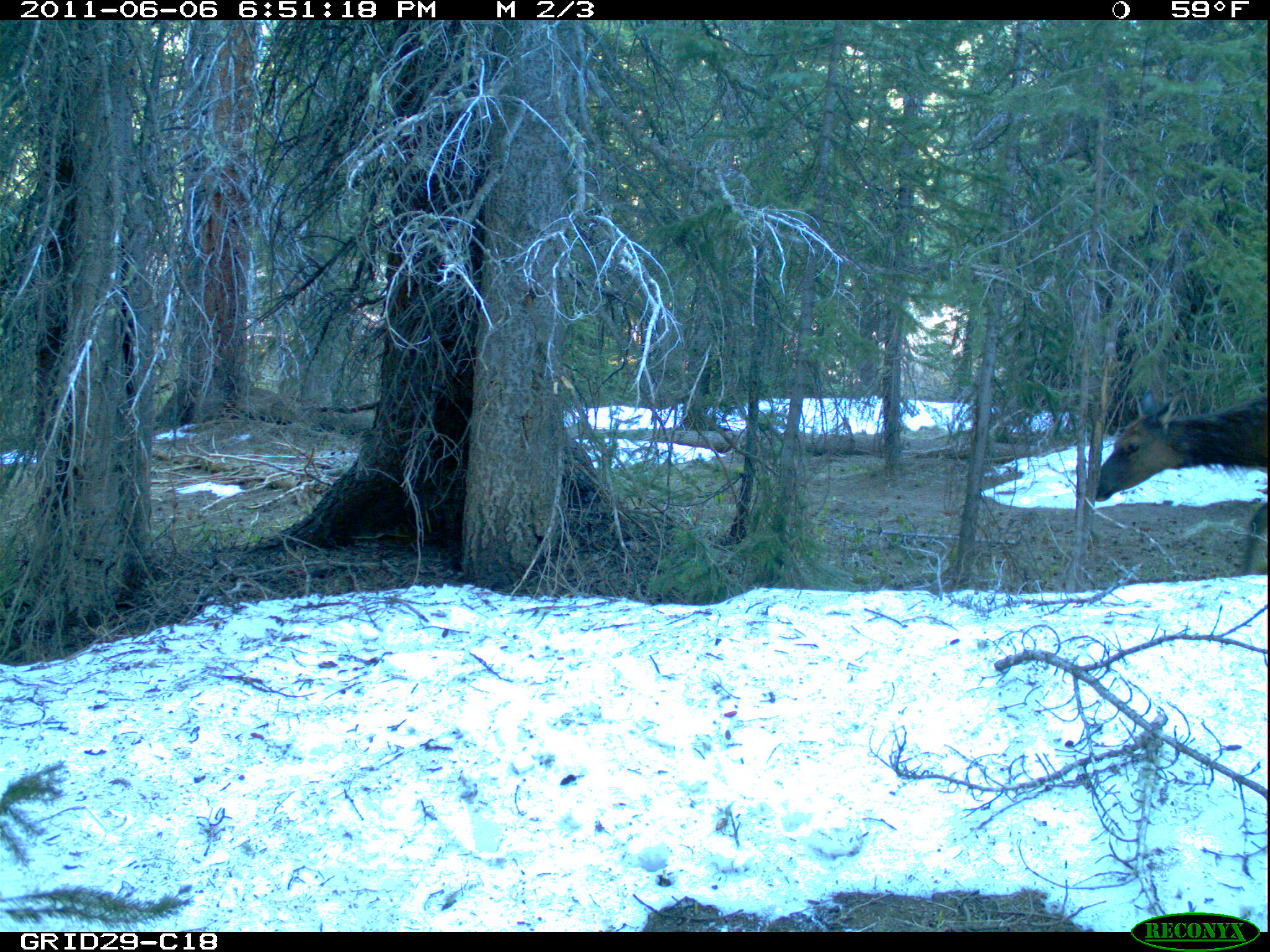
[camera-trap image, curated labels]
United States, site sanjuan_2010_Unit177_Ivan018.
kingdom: Animalia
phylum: Chordata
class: Mammalia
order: Artiodactyla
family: Cervidae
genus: Cervus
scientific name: Cervus elaphus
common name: red deer